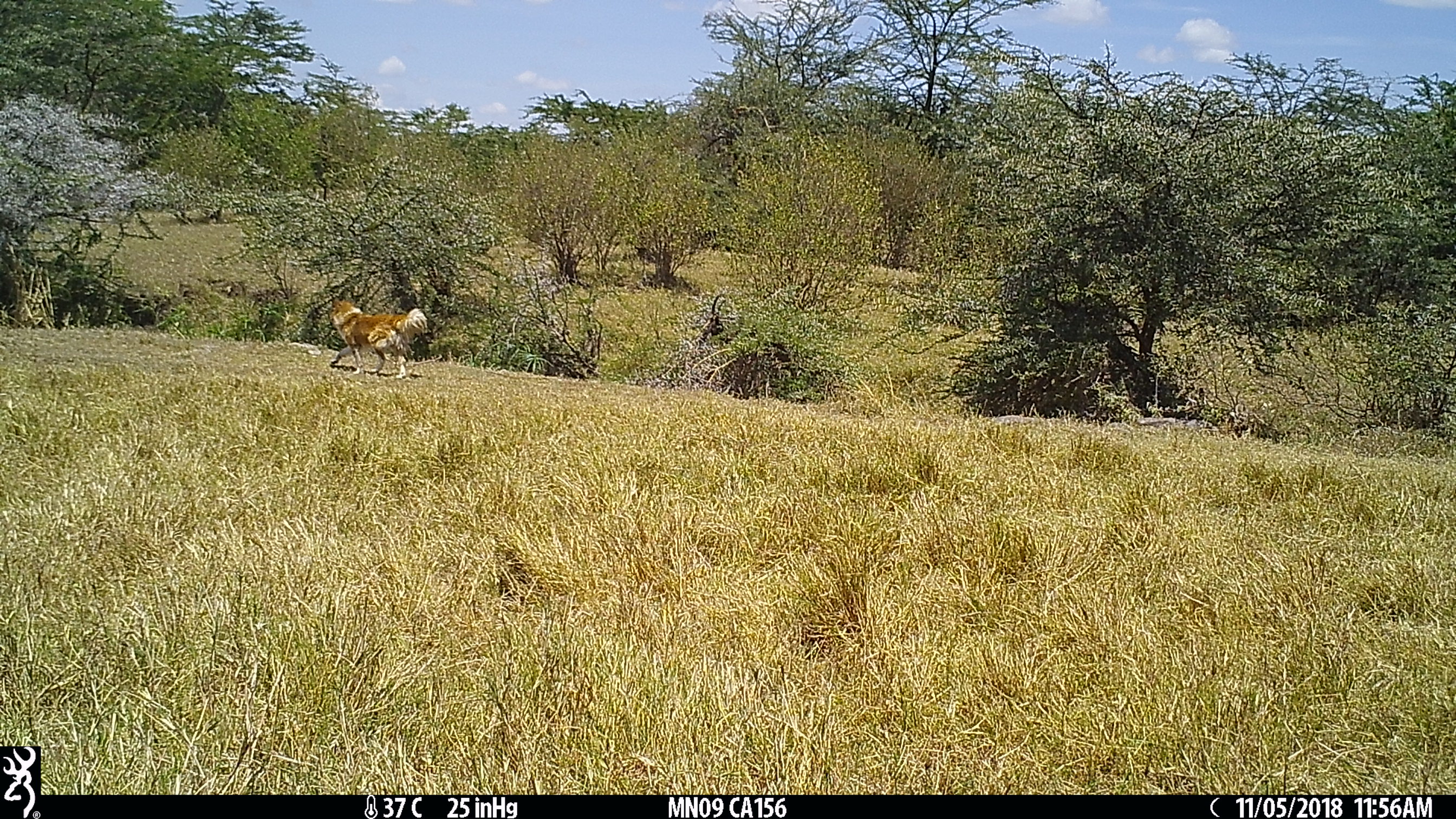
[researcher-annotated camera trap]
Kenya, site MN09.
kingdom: Animalia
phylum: Chordata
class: Mammalia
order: Carnivora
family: Canidae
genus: Canis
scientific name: Canis familiaris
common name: domestic dog